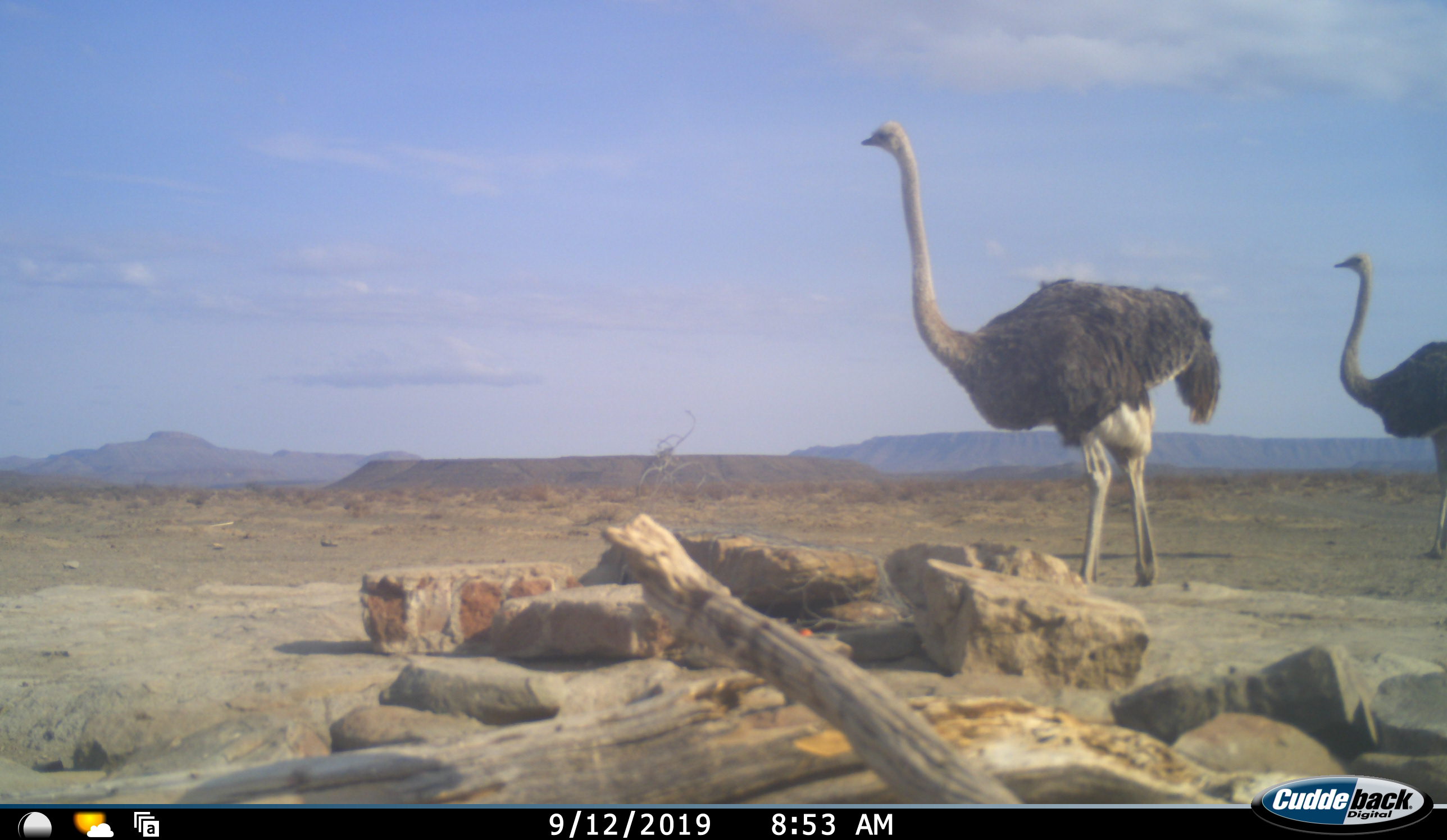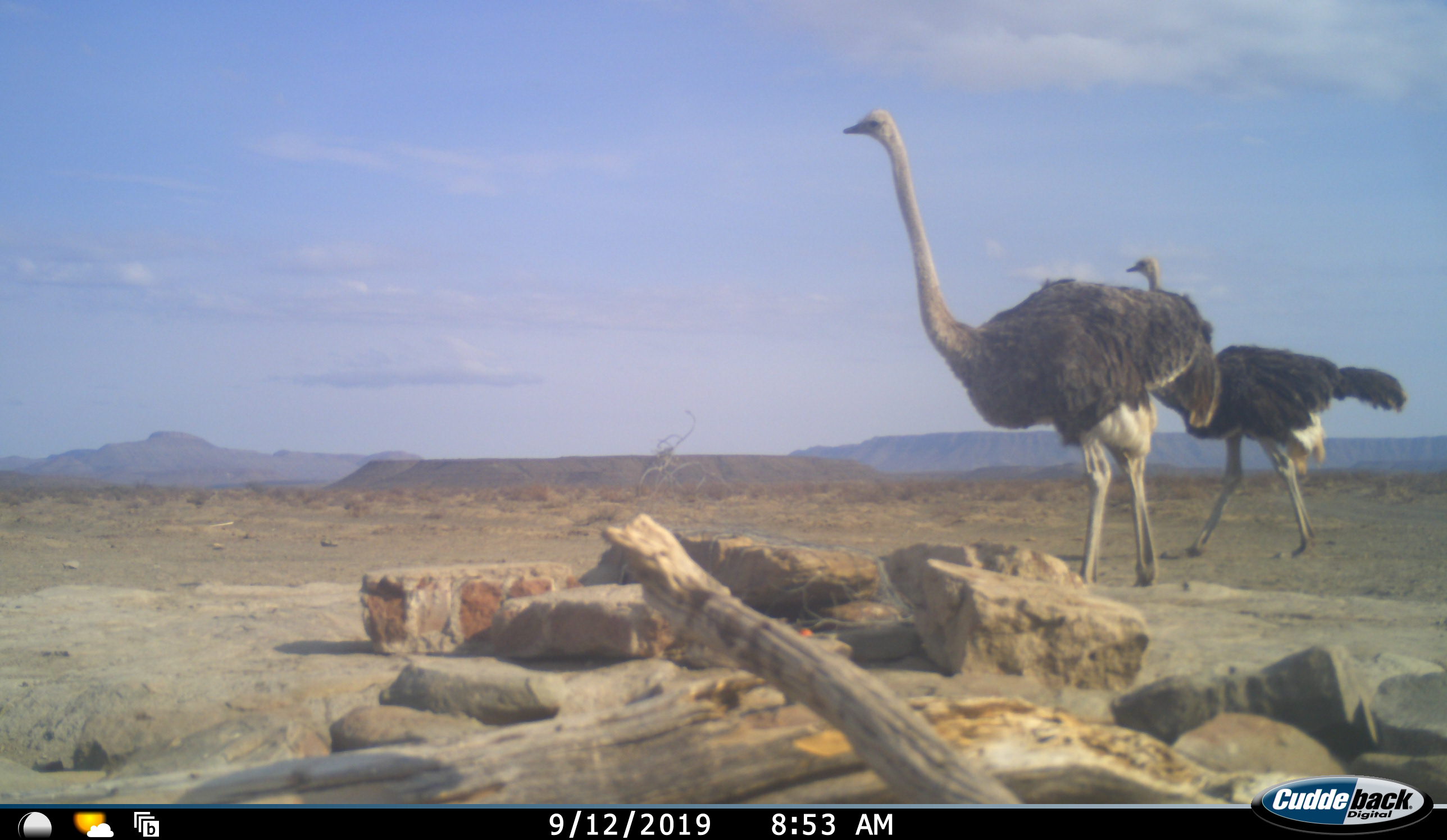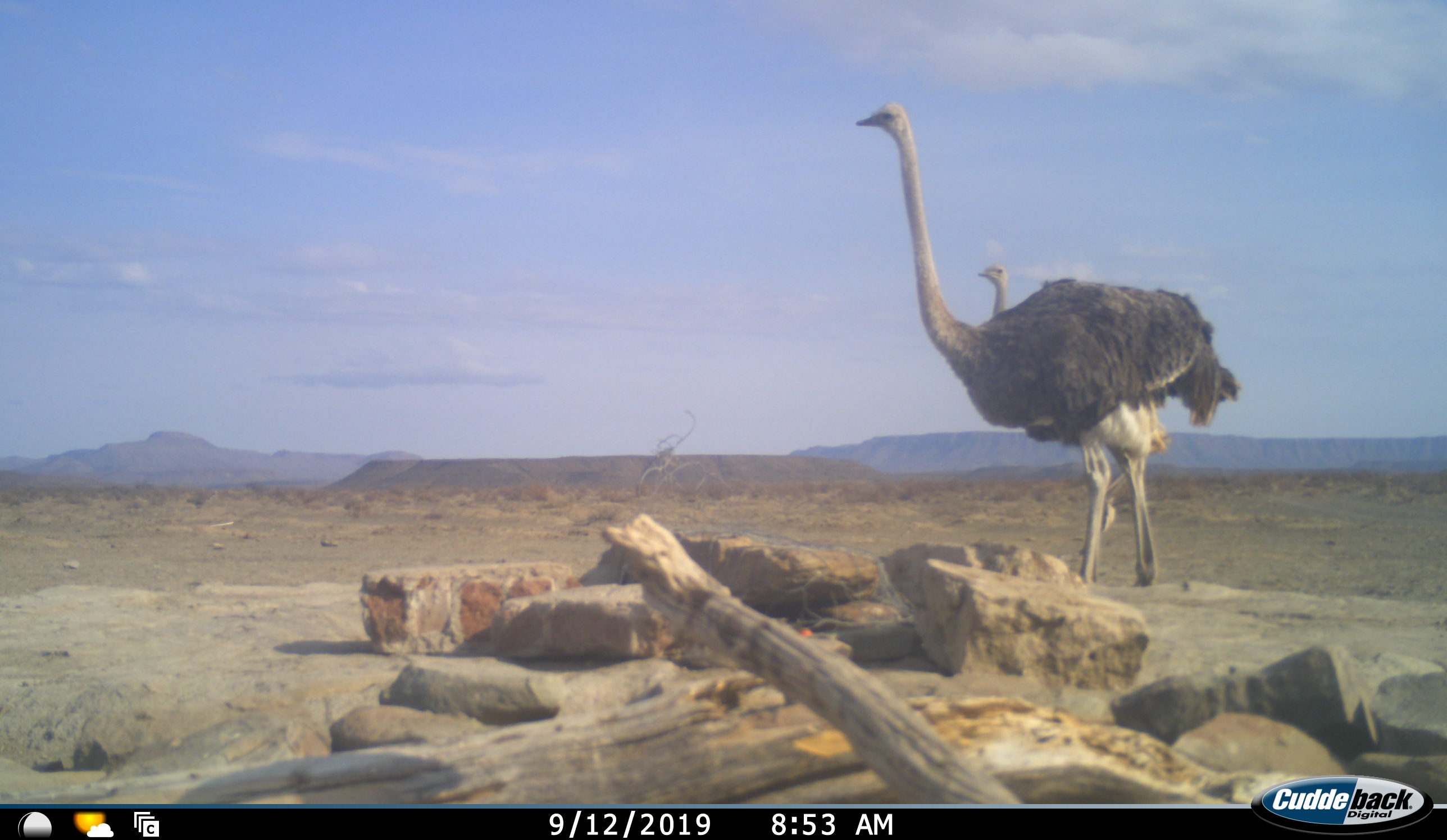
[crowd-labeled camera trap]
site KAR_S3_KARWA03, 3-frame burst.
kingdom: Animalia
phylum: Chordata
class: Aves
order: Struthioniformes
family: Struthionidae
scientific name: Struthionidae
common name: ostrich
Ostrich (Struthionidae), count 2. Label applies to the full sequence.